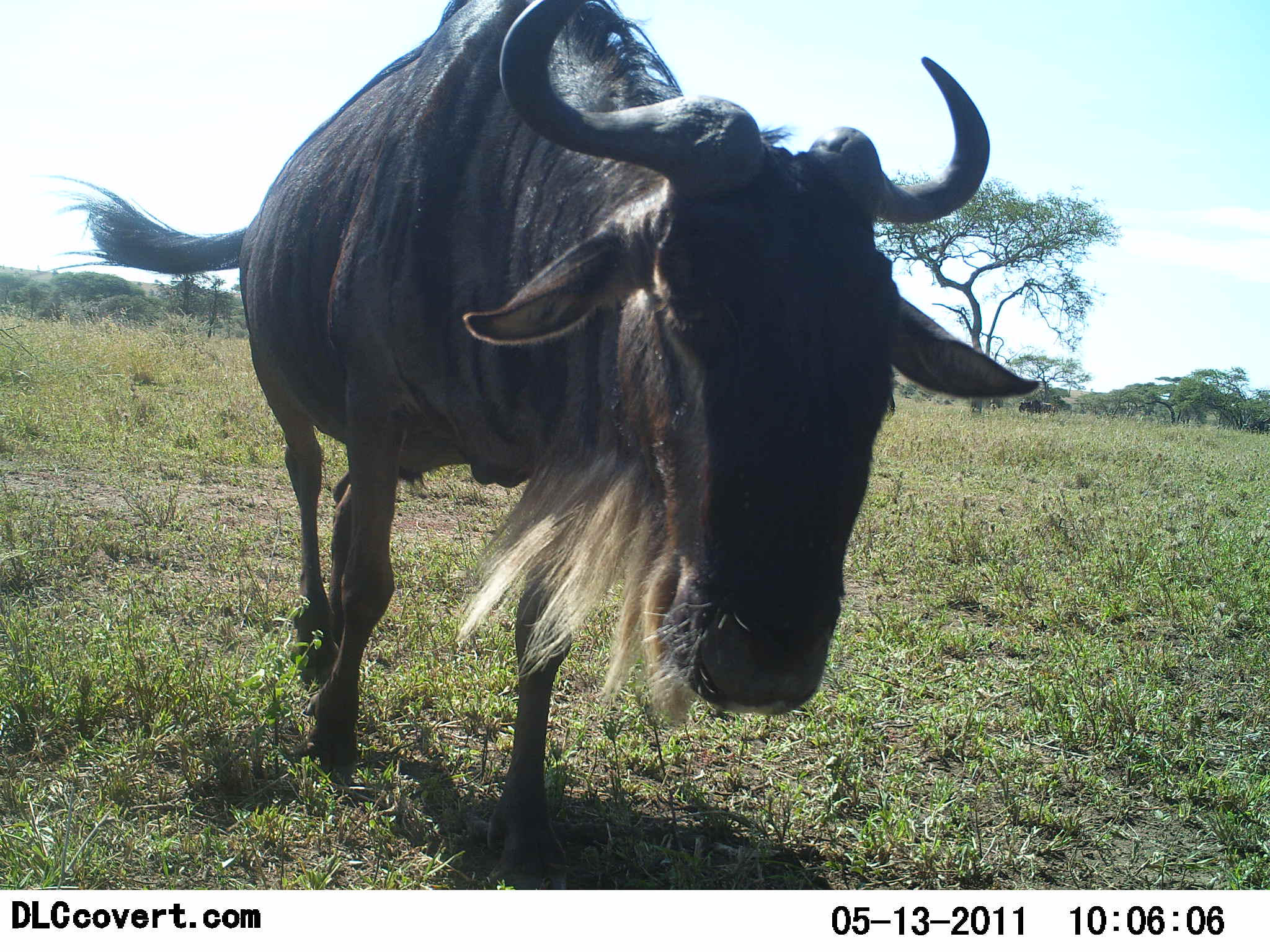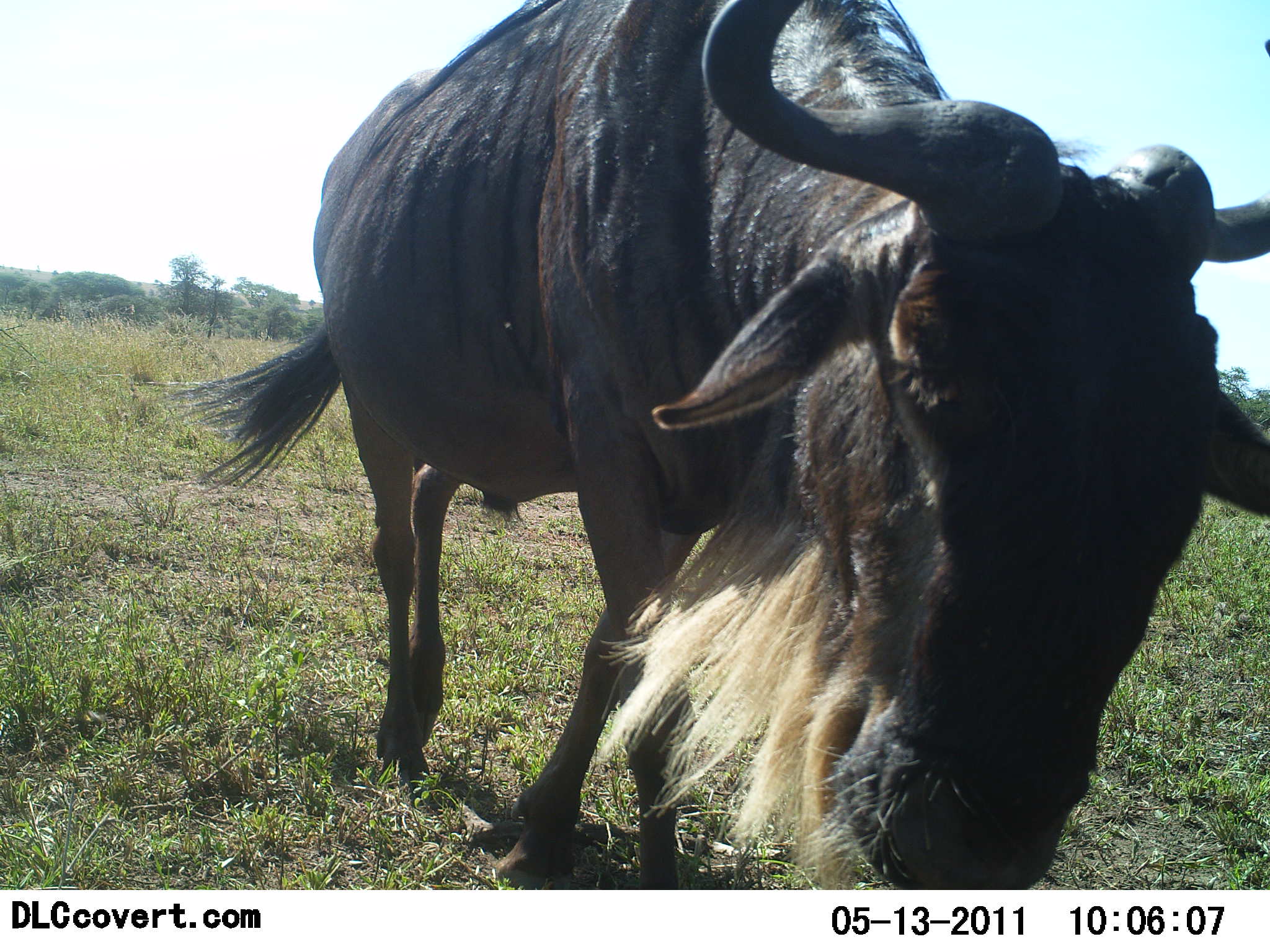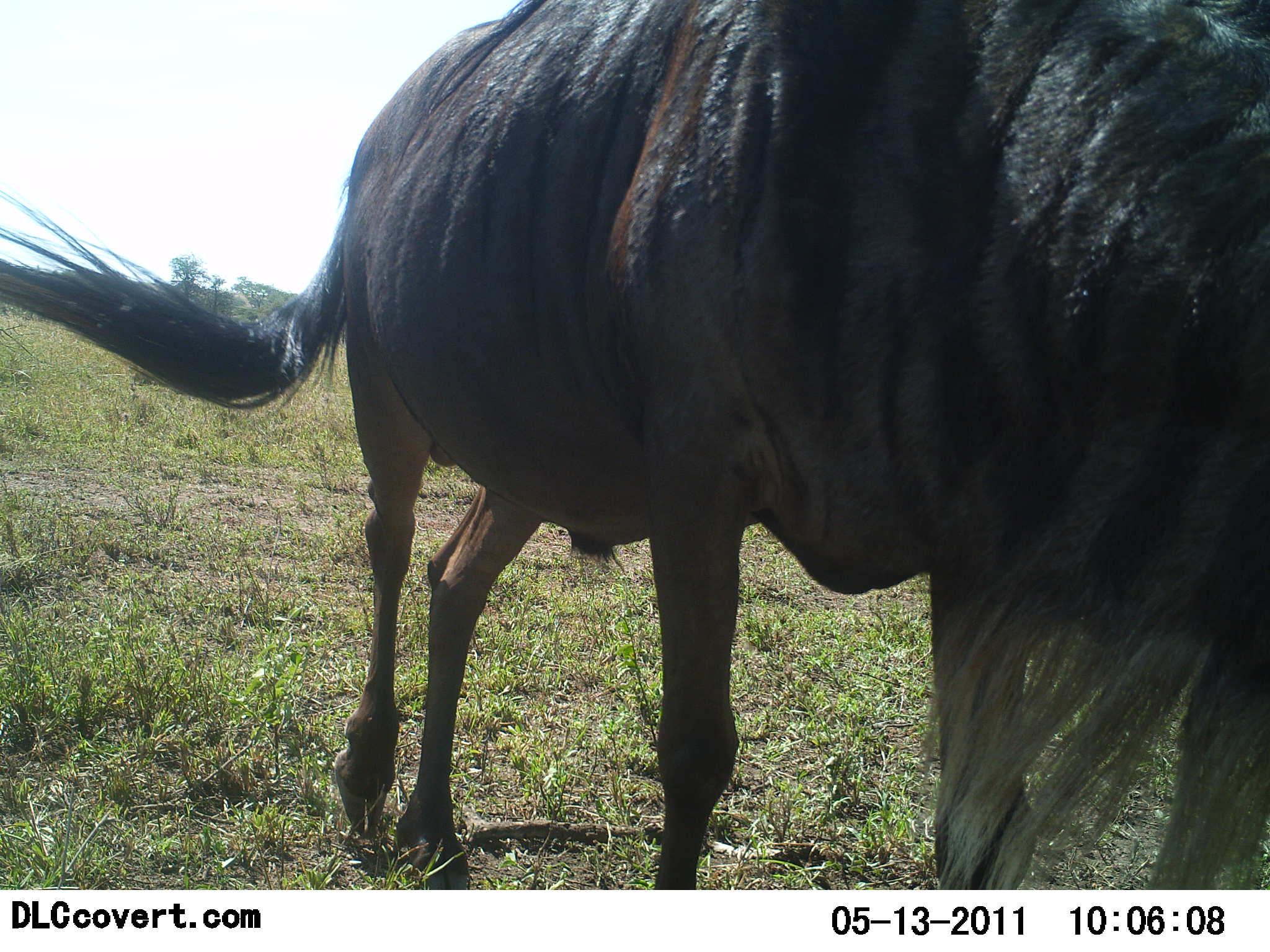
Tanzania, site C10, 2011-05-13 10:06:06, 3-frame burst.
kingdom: Animalia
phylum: Chordata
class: Mammalia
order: Artiodactyla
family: Bovidae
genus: Connochaetes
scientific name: Connochaetes taurinus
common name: blue wildebeest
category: wildebeest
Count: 1.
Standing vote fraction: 0%.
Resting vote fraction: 0%.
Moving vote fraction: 100%.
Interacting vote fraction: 0%.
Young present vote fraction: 0%.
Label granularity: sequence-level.